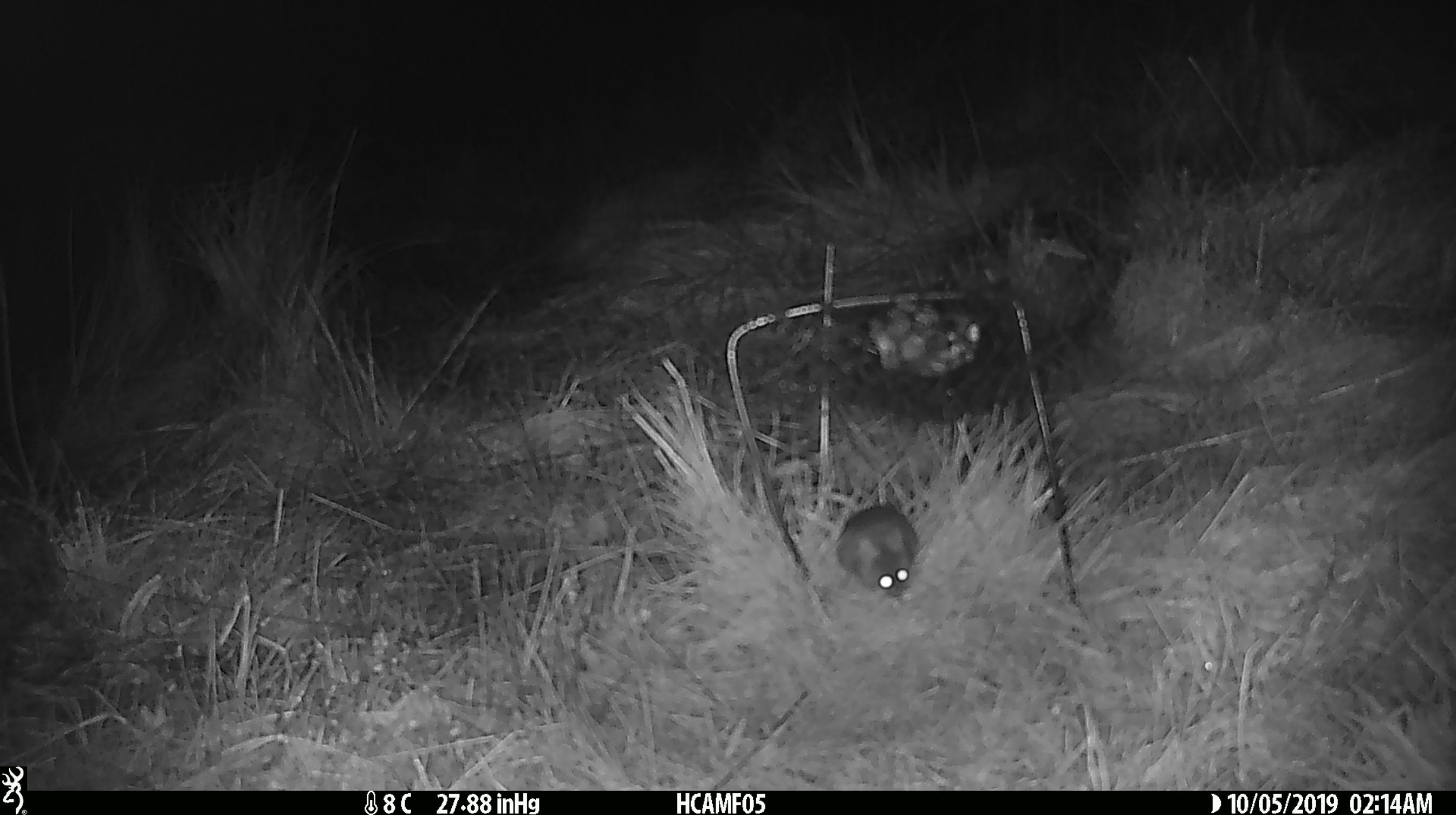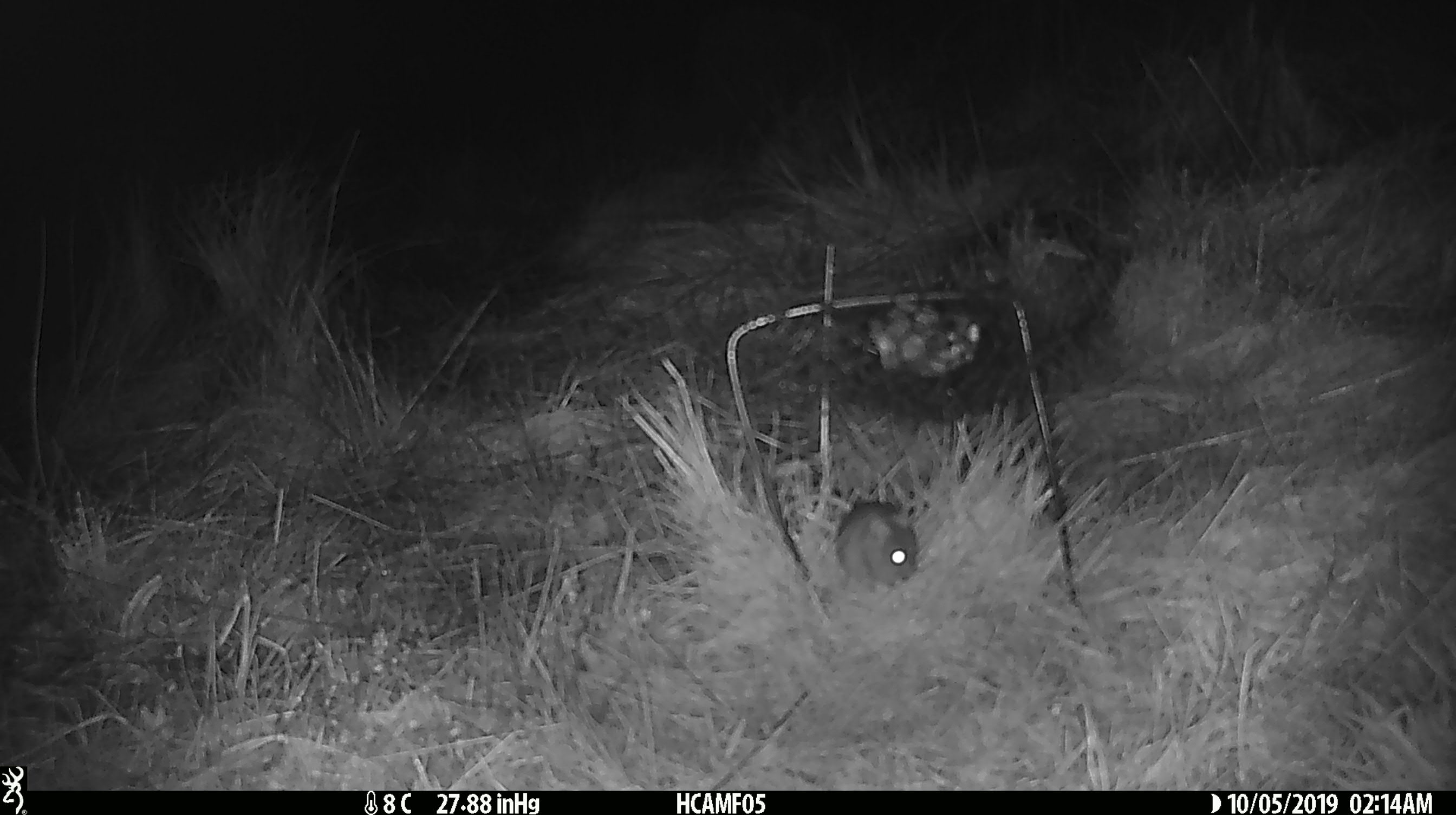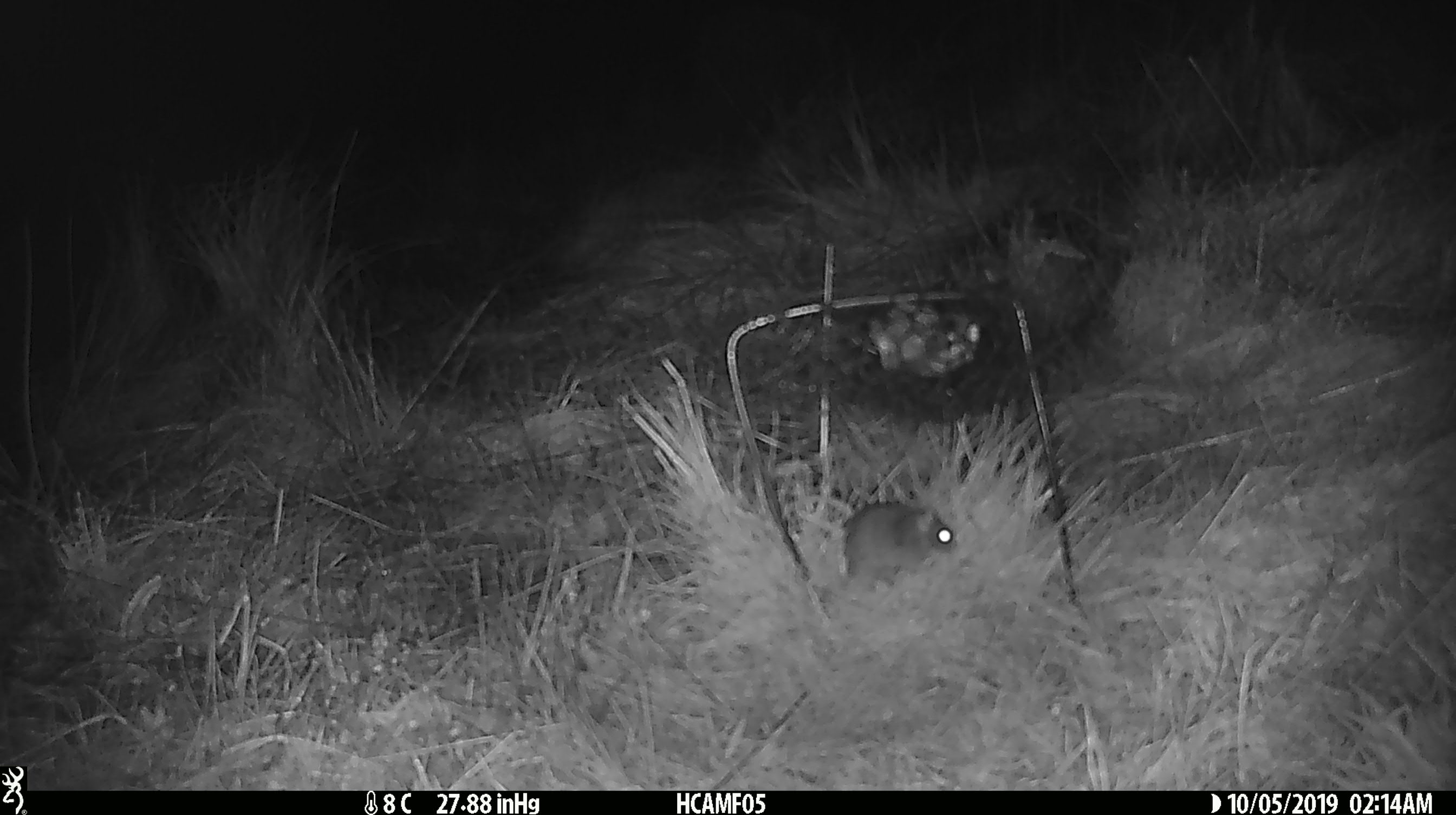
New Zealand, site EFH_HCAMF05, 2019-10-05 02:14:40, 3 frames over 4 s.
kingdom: Animalia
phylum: Chordata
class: Mammalia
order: Rodentia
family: Muridae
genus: Mus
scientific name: Mus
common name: mouse